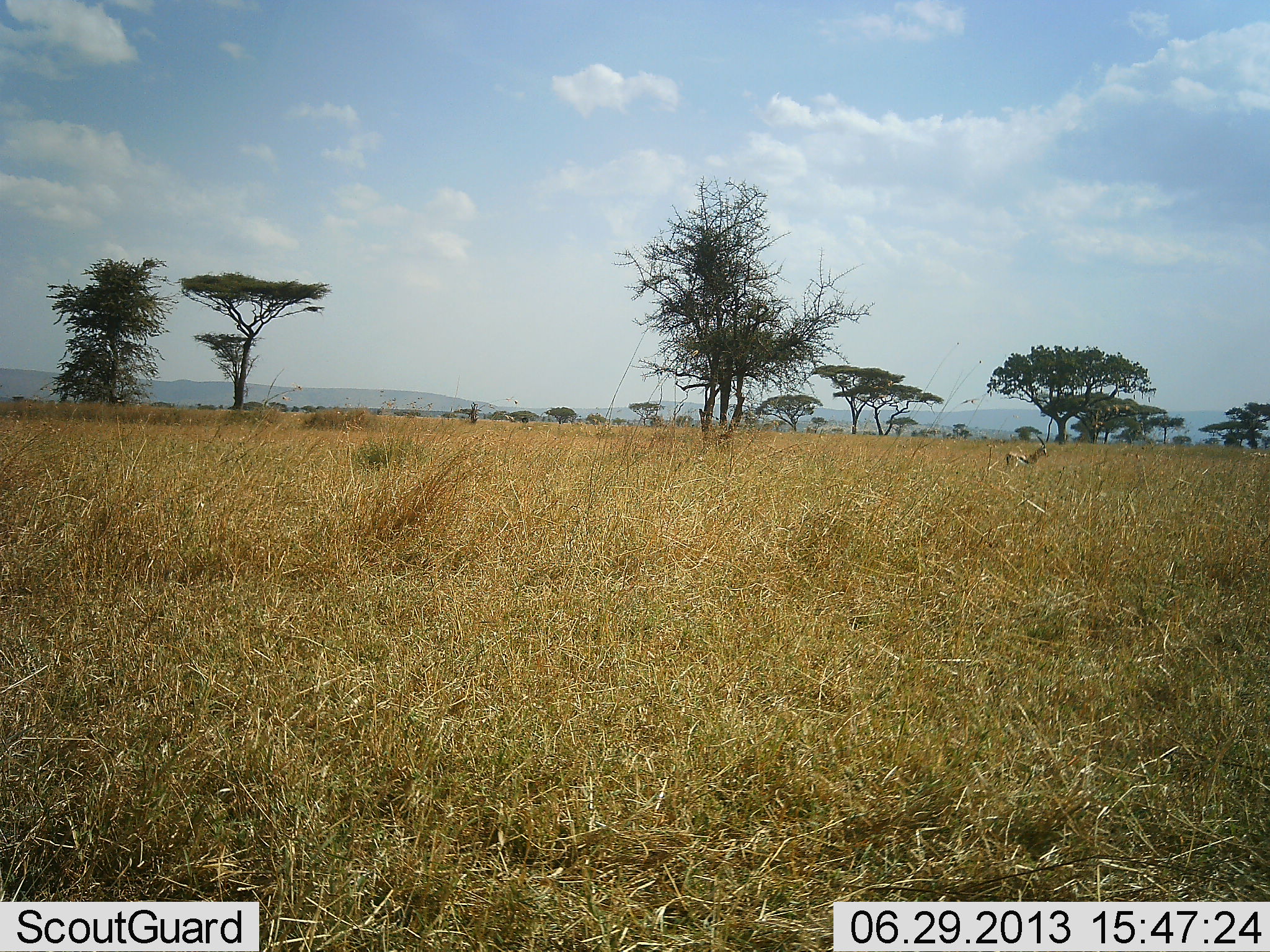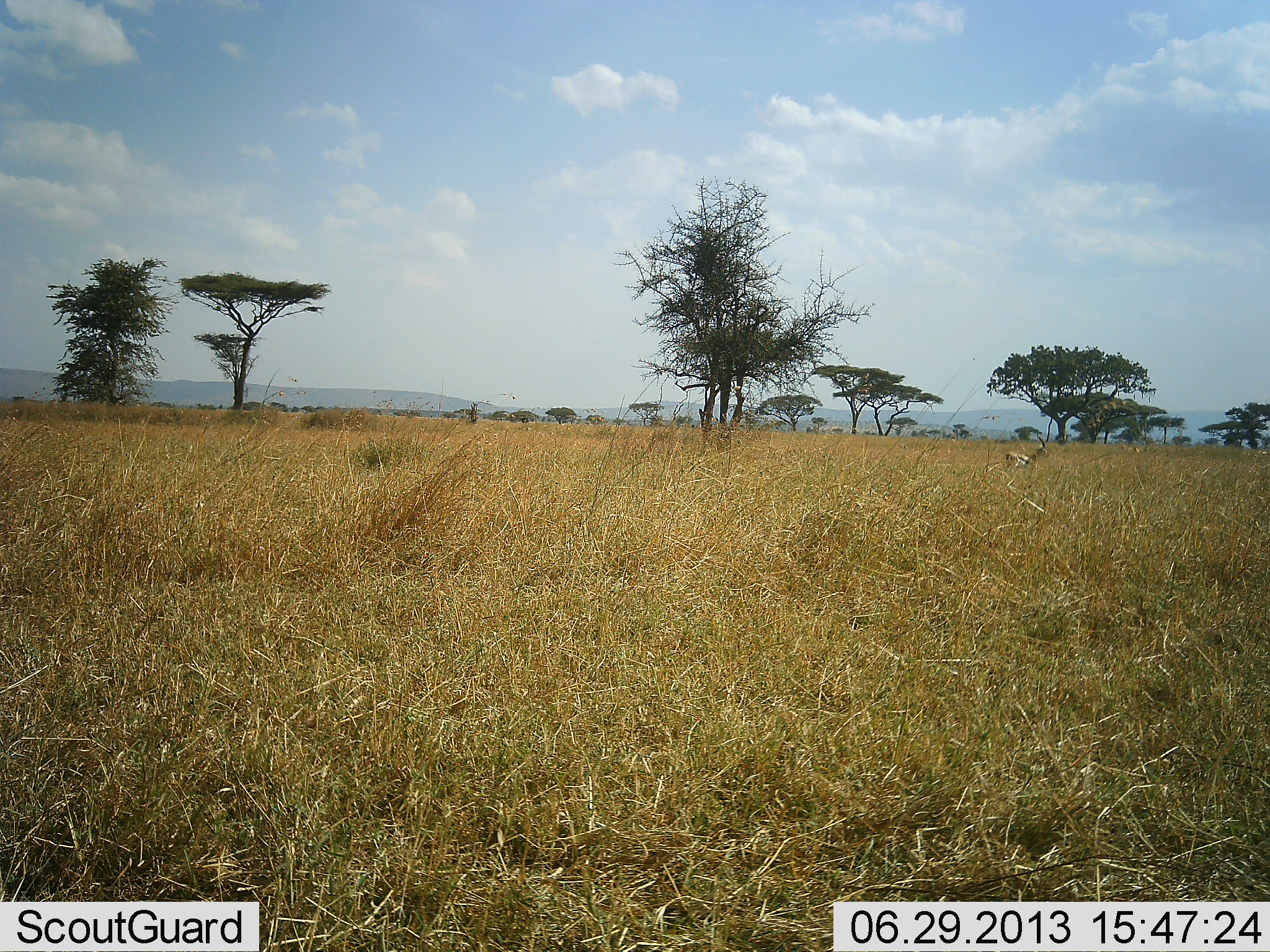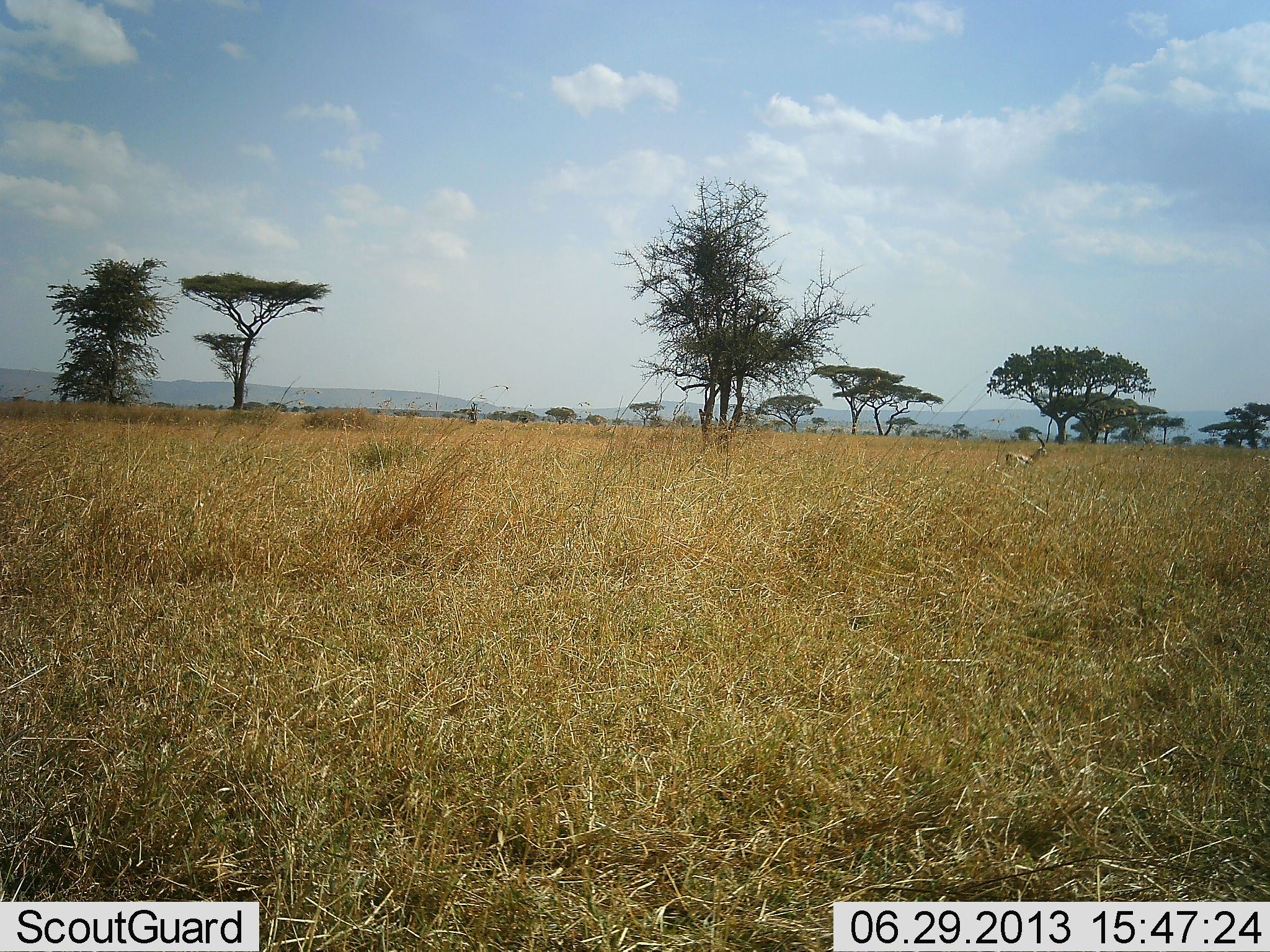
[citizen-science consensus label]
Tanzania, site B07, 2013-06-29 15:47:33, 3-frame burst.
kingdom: Animalia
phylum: Chordata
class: Mammalia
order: Artiodactyla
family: Bovidae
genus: Eudorcas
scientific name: Eudorcas thomsonii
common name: thomson's gazelle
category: gazellethomsons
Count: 1.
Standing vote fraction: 100%.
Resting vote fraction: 0%.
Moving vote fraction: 0%.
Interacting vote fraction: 0%.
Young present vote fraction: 0%.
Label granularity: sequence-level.